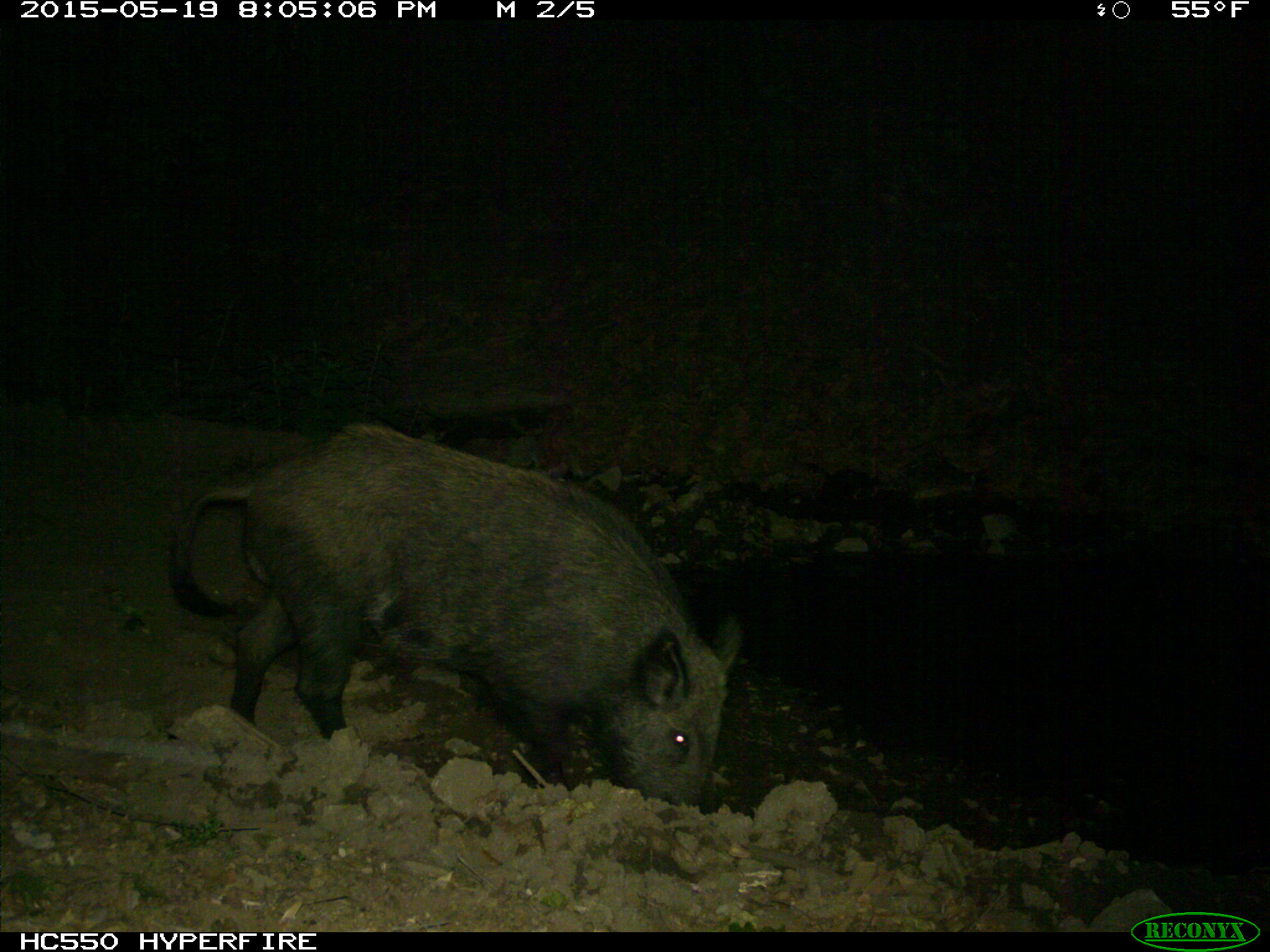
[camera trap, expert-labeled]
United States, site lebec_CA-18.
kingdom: Animalia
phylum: Chordata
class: Mammalia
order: Artiodactyla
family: Suidae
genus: Sus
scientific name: Sus scrofa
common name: wild boar